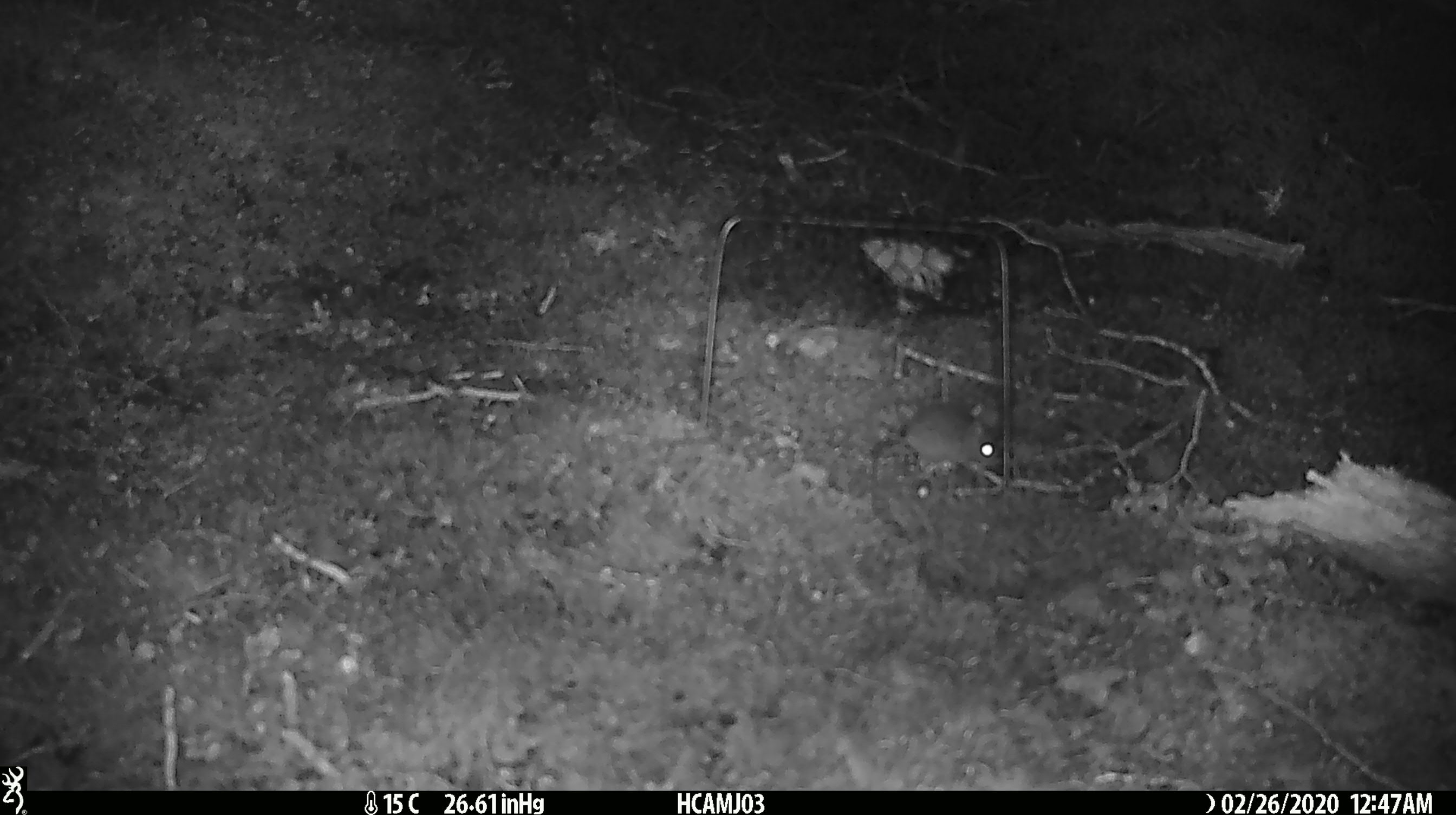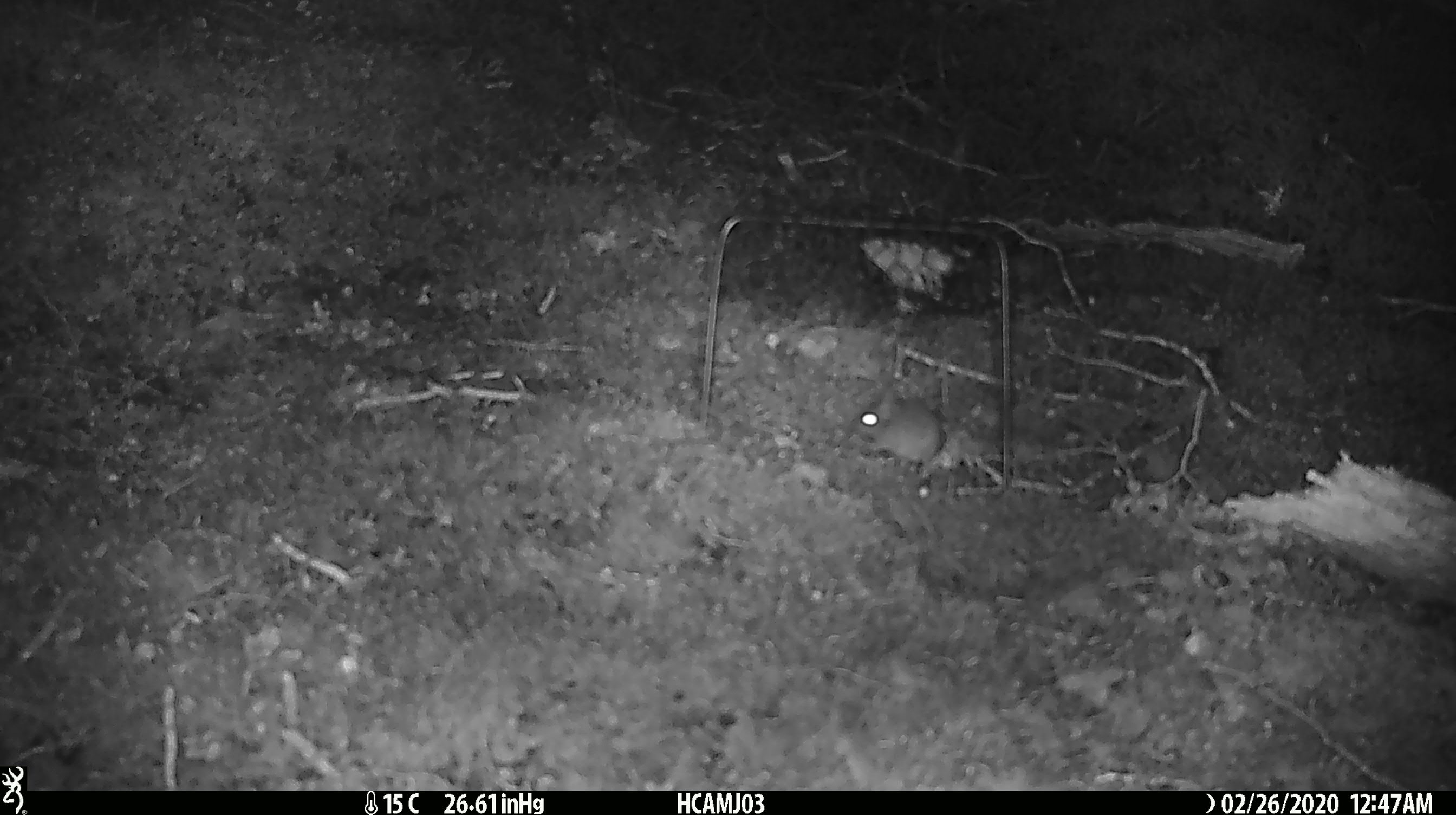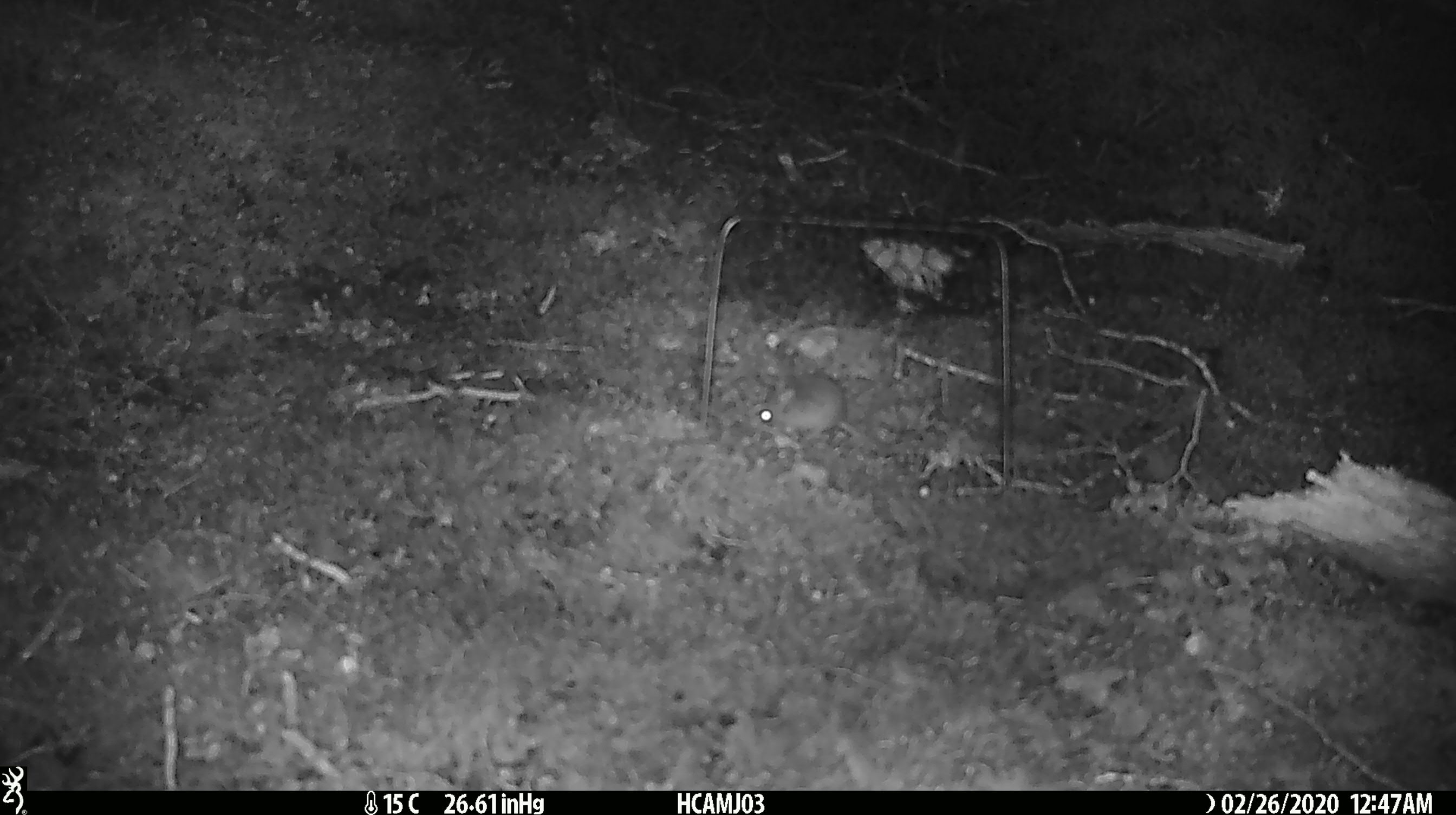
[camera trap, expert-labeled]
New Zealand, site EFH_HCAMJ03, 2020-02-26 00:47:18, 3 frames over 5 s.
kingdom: Animalia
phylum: Chordata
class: Mammalia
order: Rodentia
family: Muridae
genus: Mus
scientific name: Mus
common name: mouse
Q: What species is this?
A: Mouse (Mus).